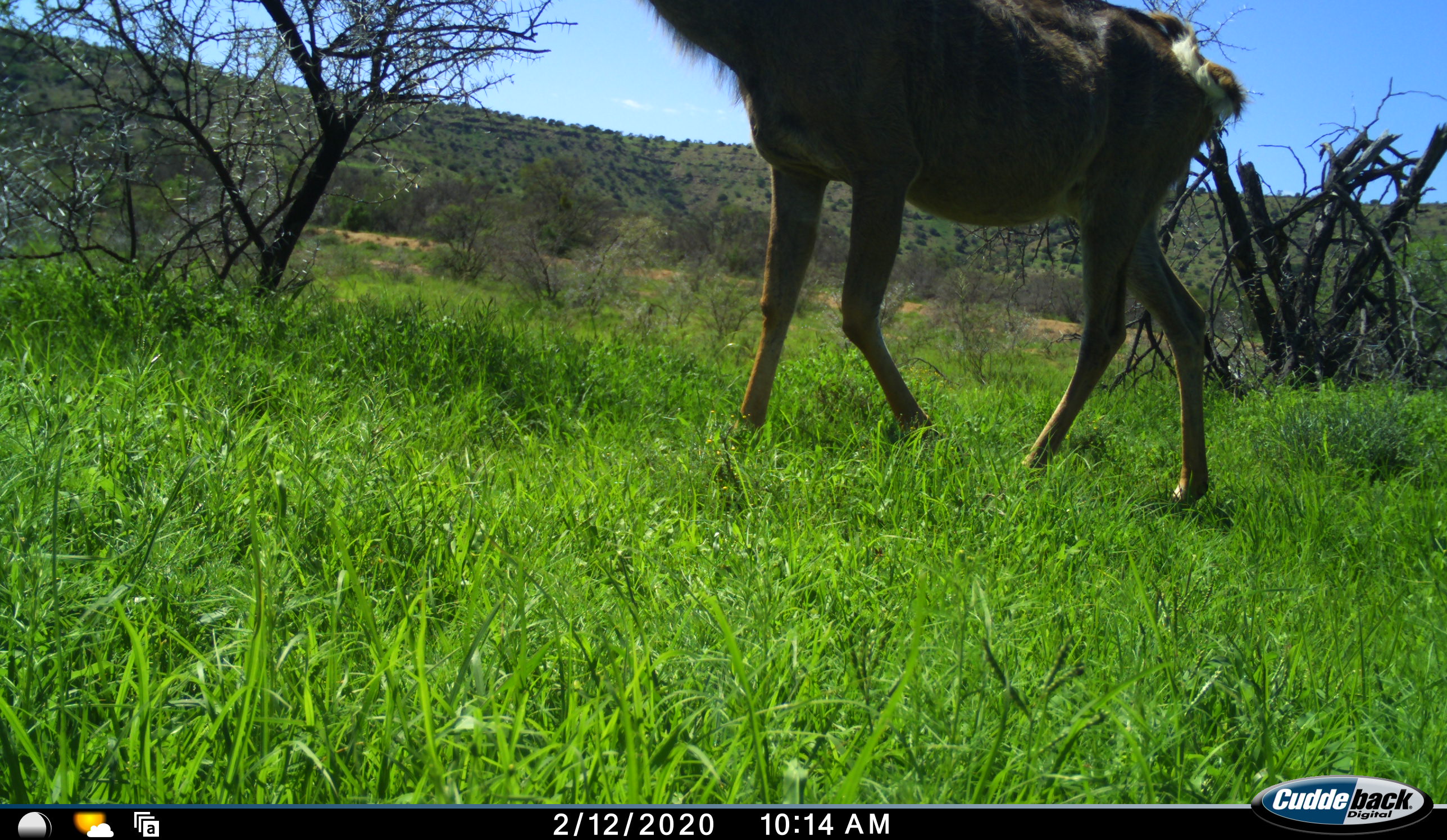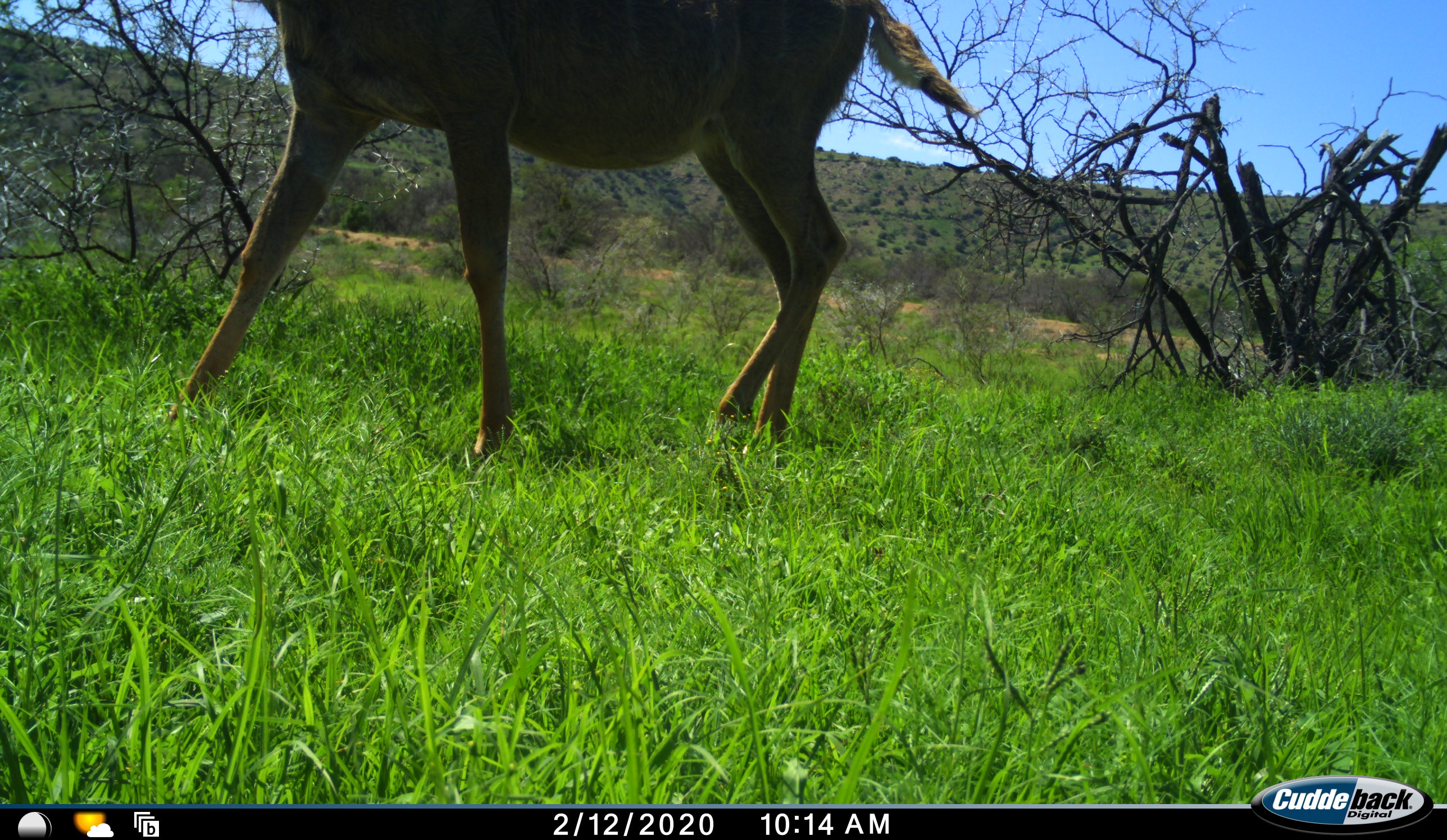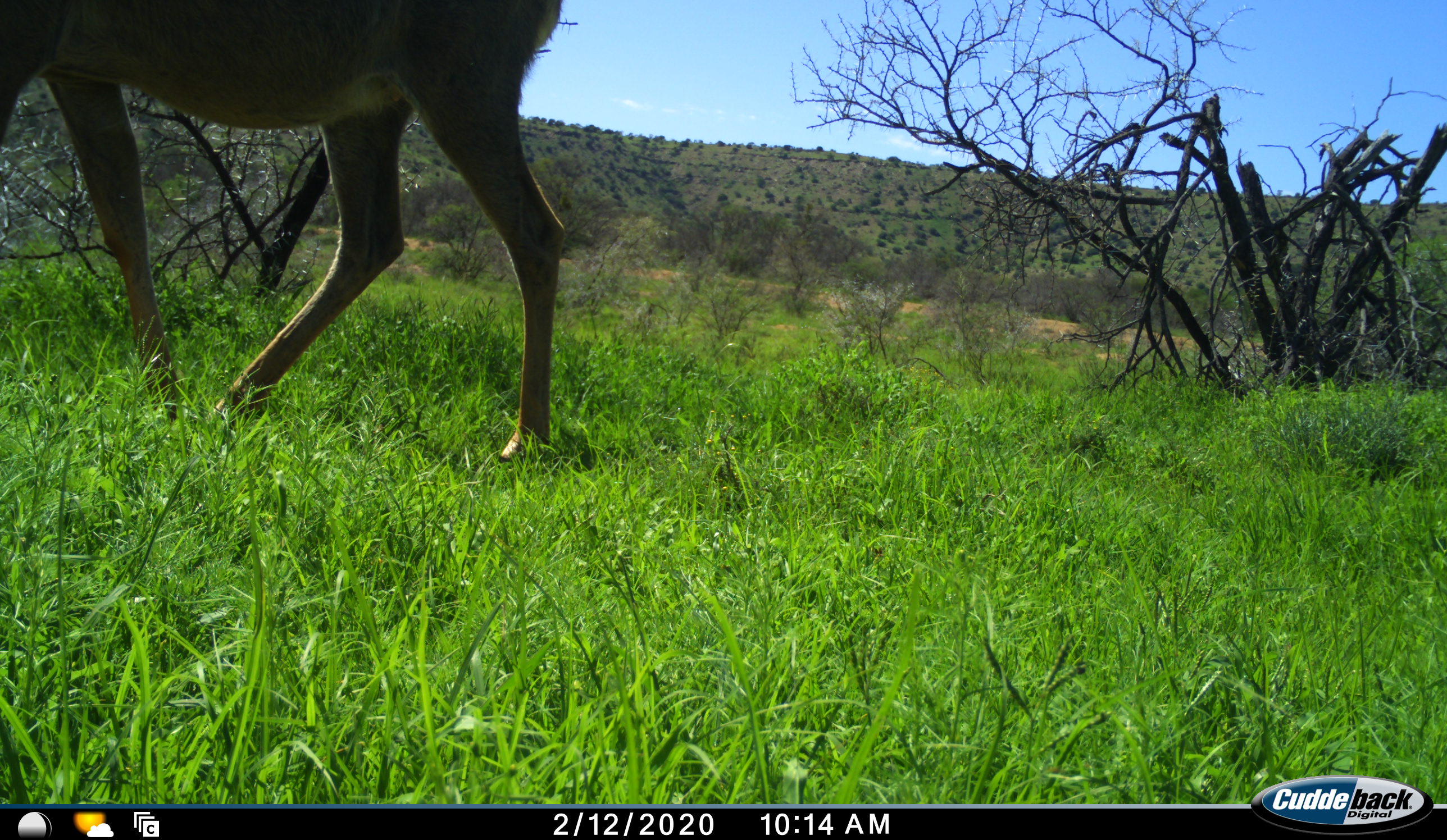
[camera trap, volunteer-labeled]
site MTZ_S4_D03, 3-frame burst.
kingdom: Animalia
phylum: Chordata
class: Mammalia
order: Artiodactyla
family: Bovidae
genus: Tragelaphus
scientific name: Tragelaphus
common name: kudu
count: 1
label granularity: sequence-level